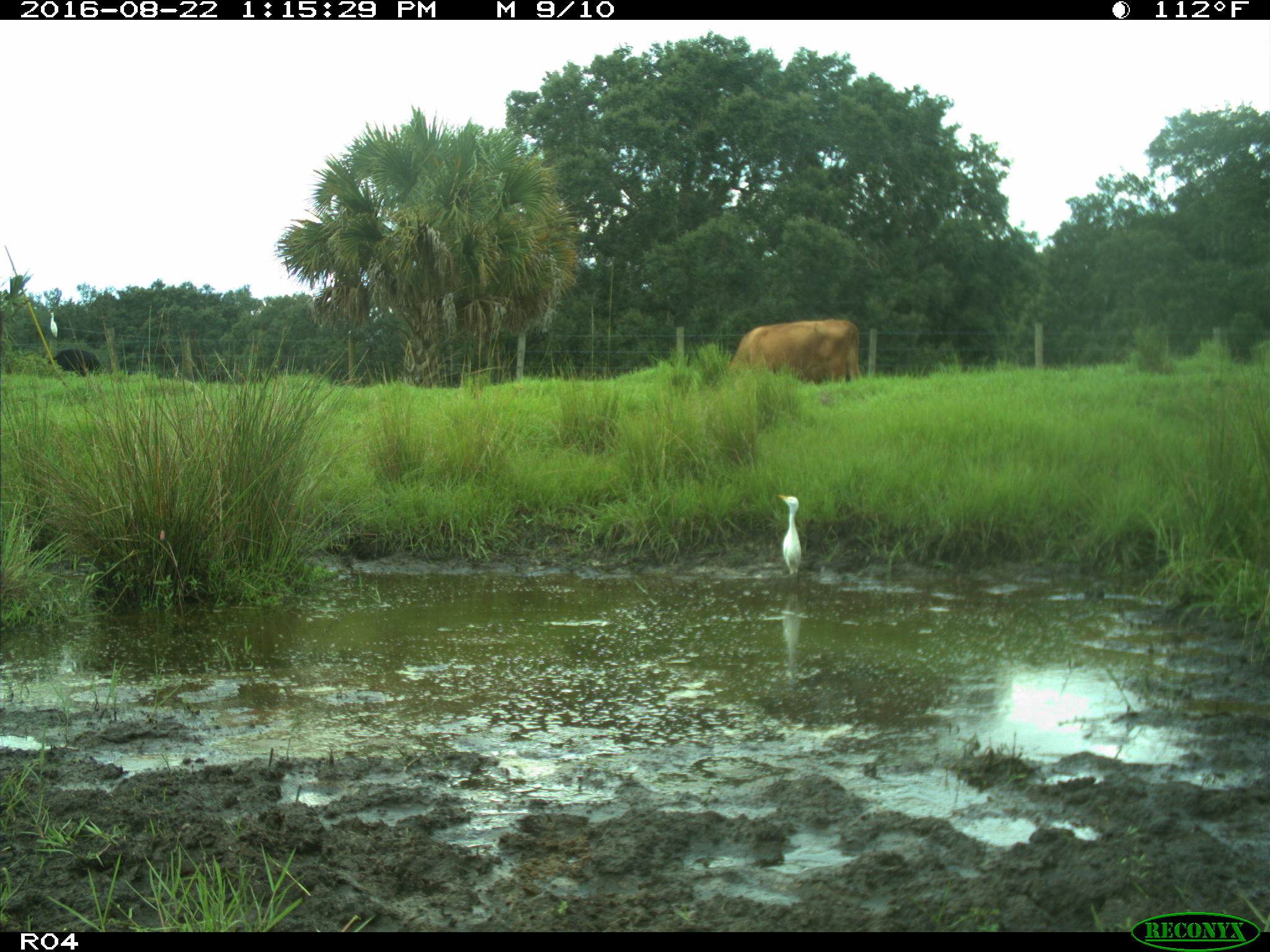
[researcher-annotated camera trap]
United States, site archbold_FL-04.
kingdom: Animalia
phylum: Chordata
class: Mammalia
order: Artiodactyla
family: Bovidae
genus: Bos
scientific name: Bos taurus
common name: domestic cow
Bos taurus (domestic cow).